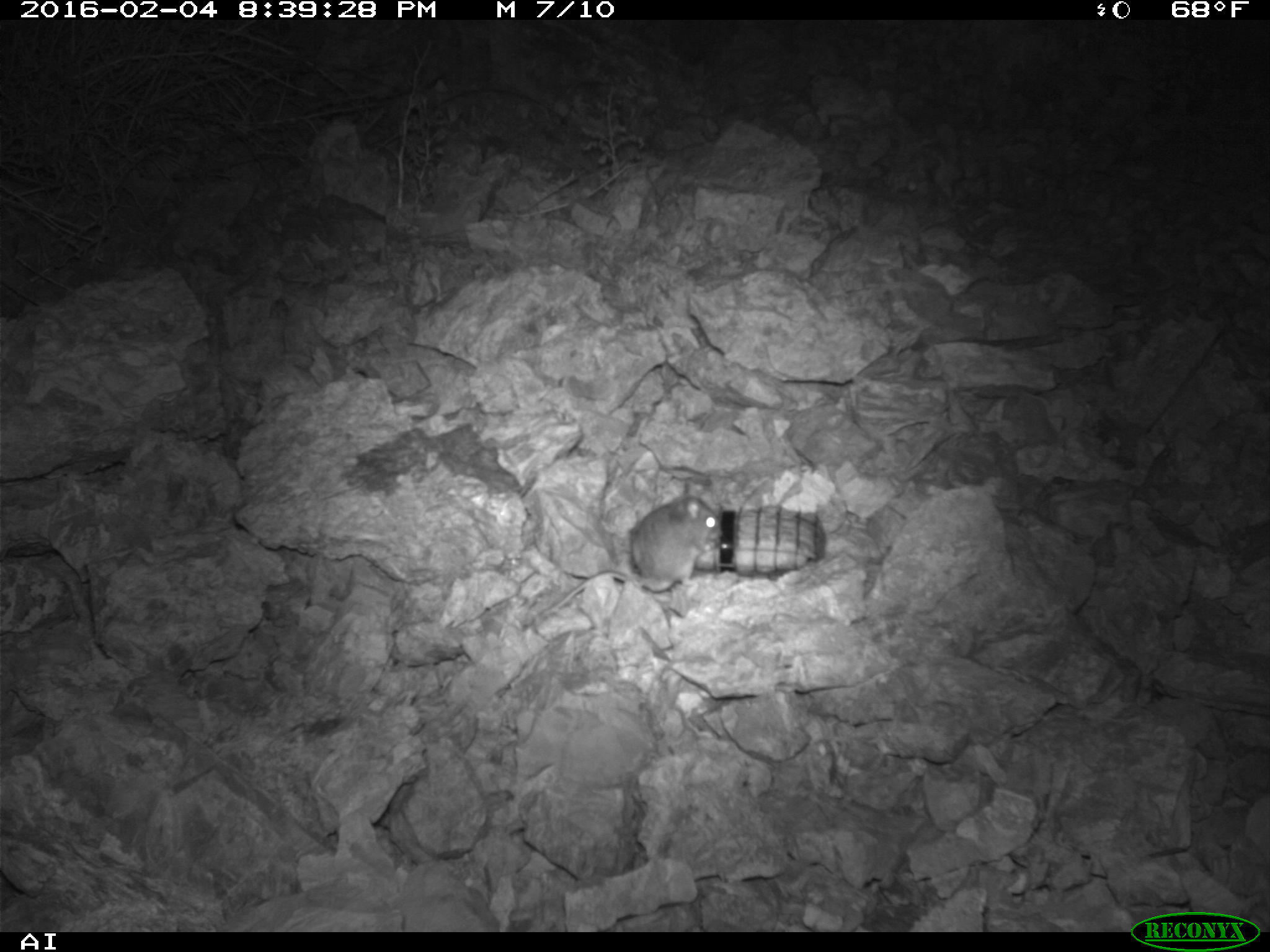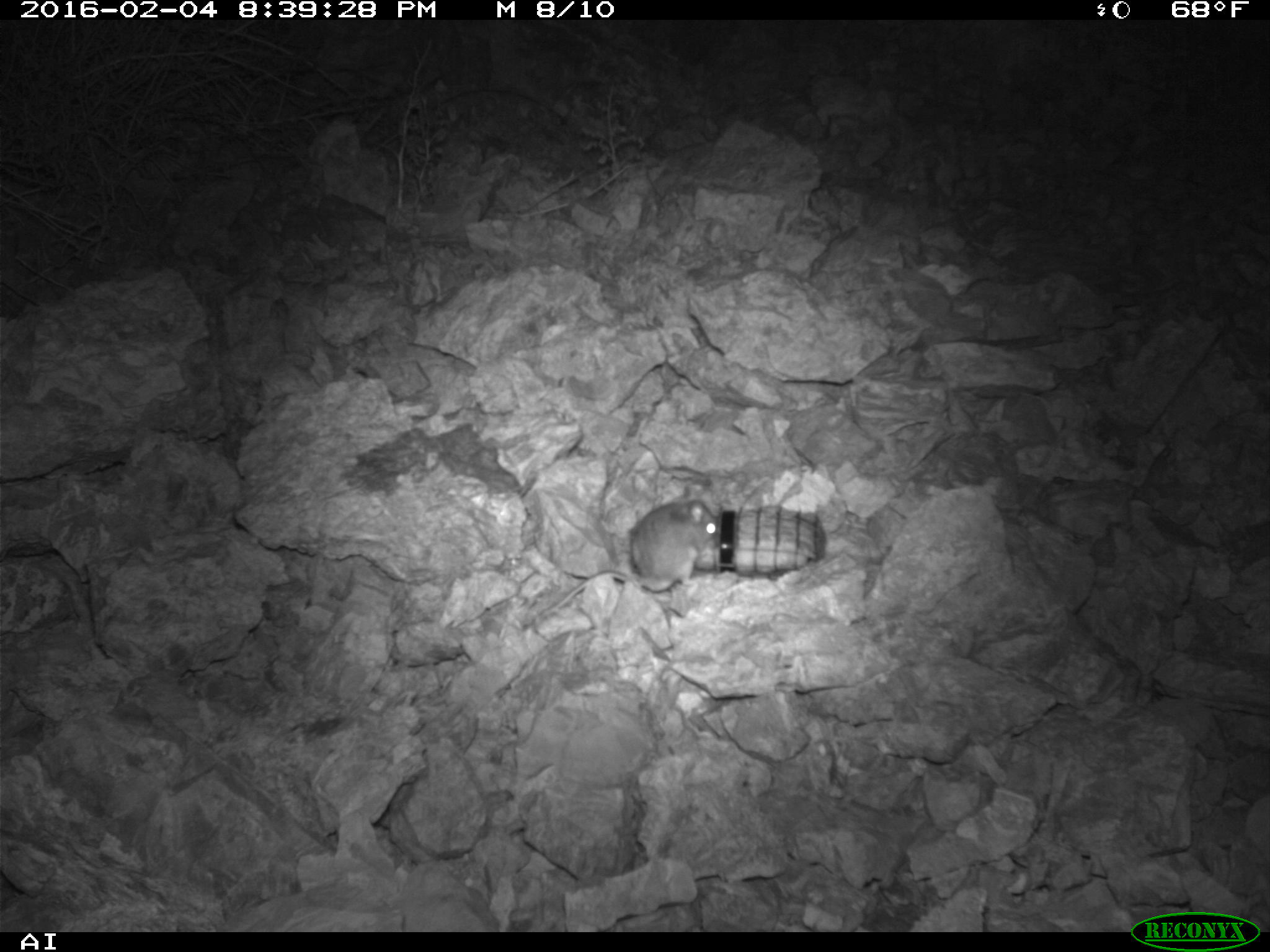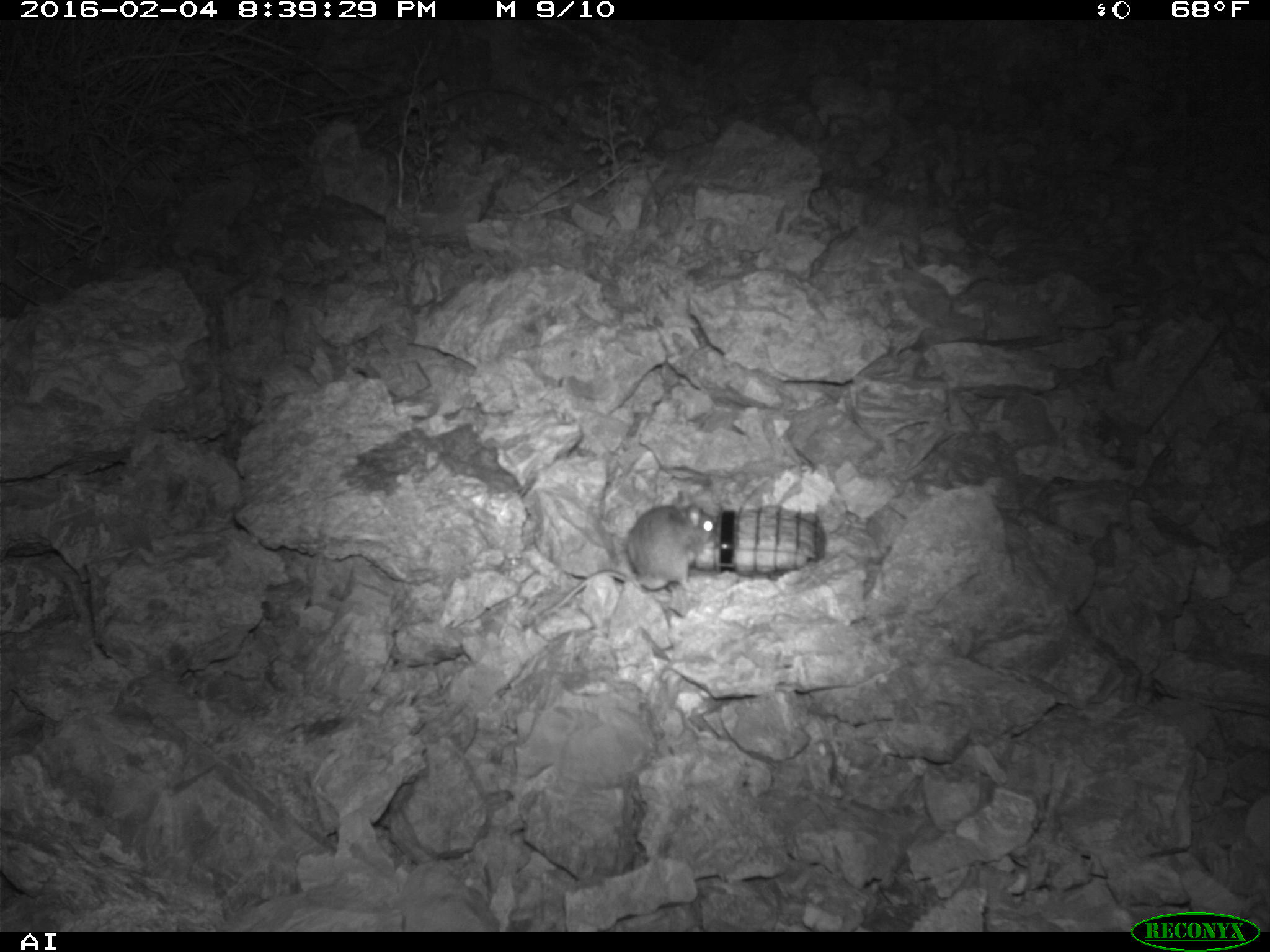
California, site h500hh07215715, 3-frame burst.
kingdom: Animalia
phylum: Chordata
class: Mammalia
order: Rodentia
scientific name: Rodentia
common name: rodent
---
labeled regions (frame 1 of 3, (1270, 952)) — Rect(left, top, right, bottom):
rodent: Rect(520, 491, 726, 630)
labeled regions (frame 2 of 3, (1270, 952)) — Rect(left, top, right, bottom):
rodent: Rect(542, 484, 717, 615)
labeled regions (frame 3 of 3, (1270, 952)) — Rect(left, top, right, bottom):
rodent: Rect(541, 491, 717, 617)